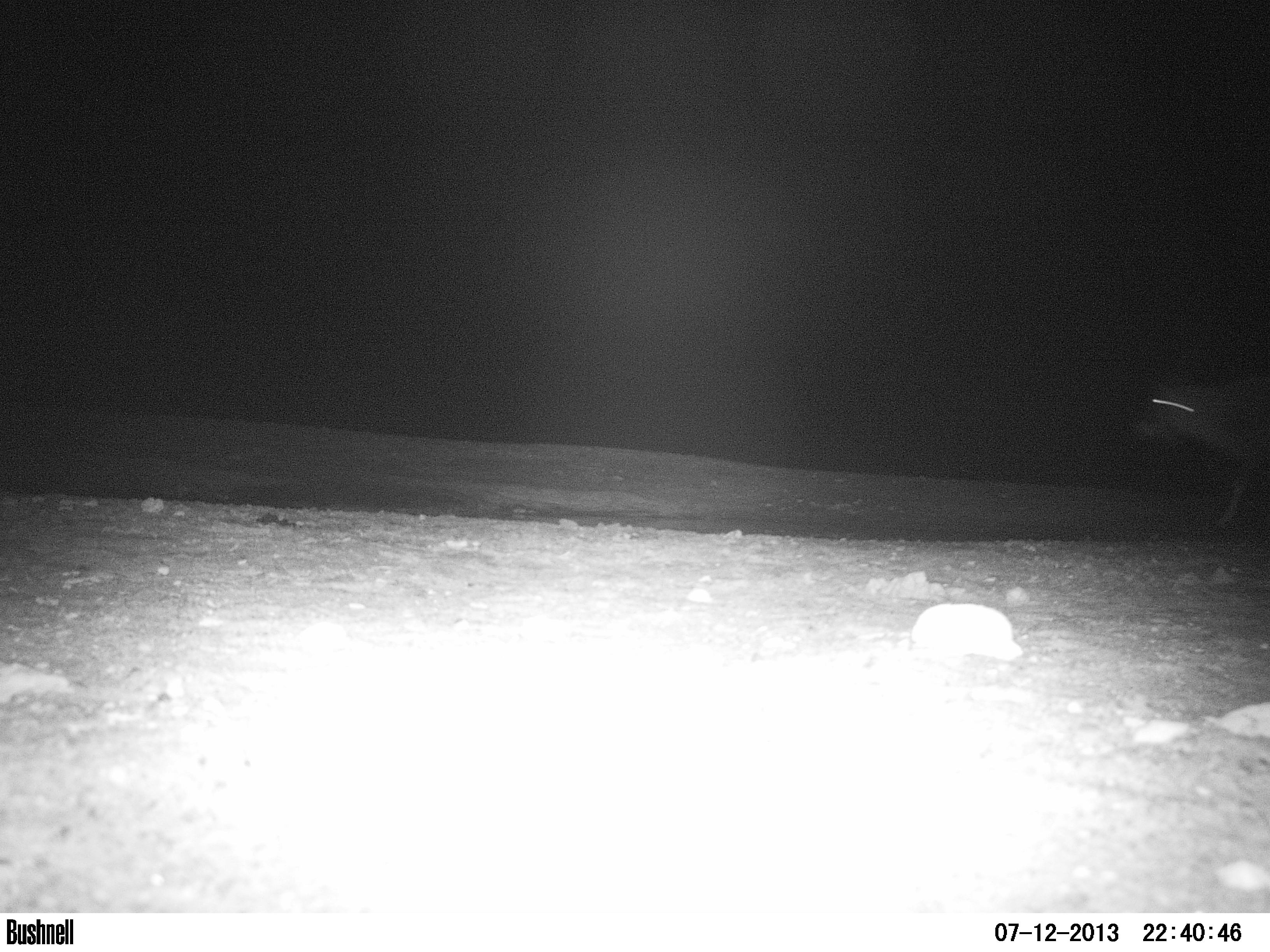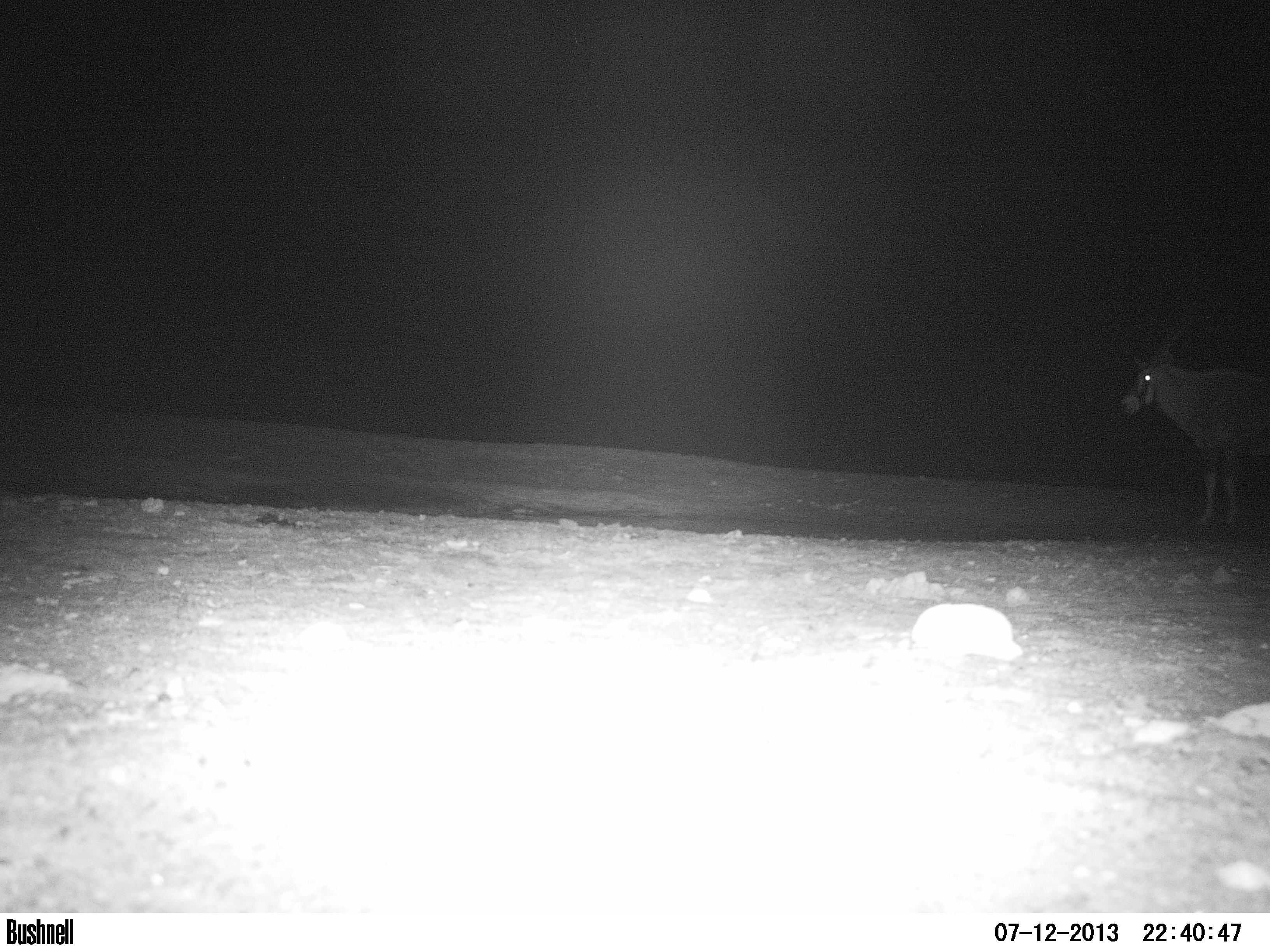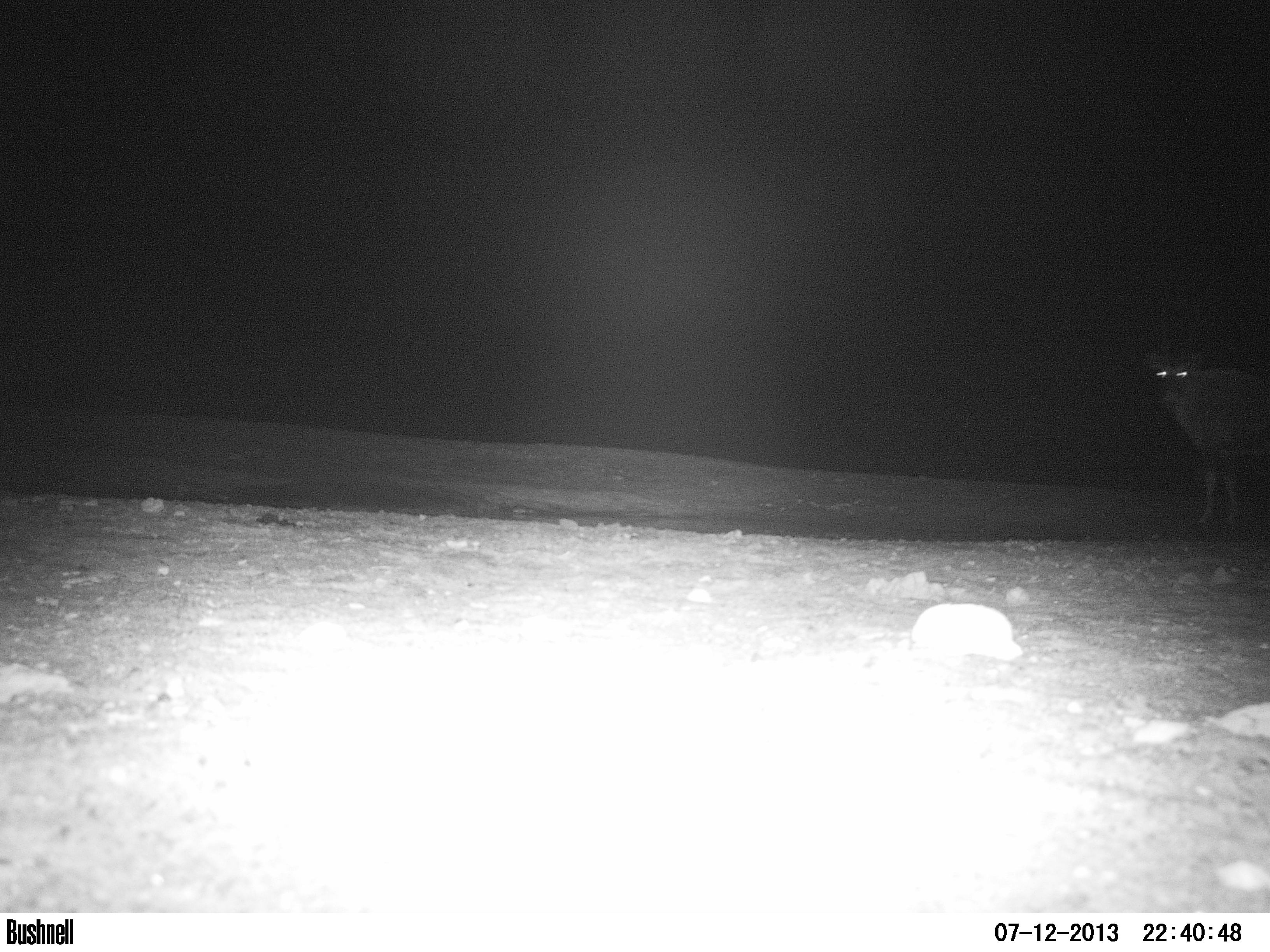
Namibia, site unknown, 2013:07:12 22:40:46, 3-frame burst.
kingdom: Animalia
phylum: Chordata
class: Mammalia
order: Artiodactyla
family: Bovidae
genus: Oryx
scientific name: Oryx gazella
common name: gemsbok